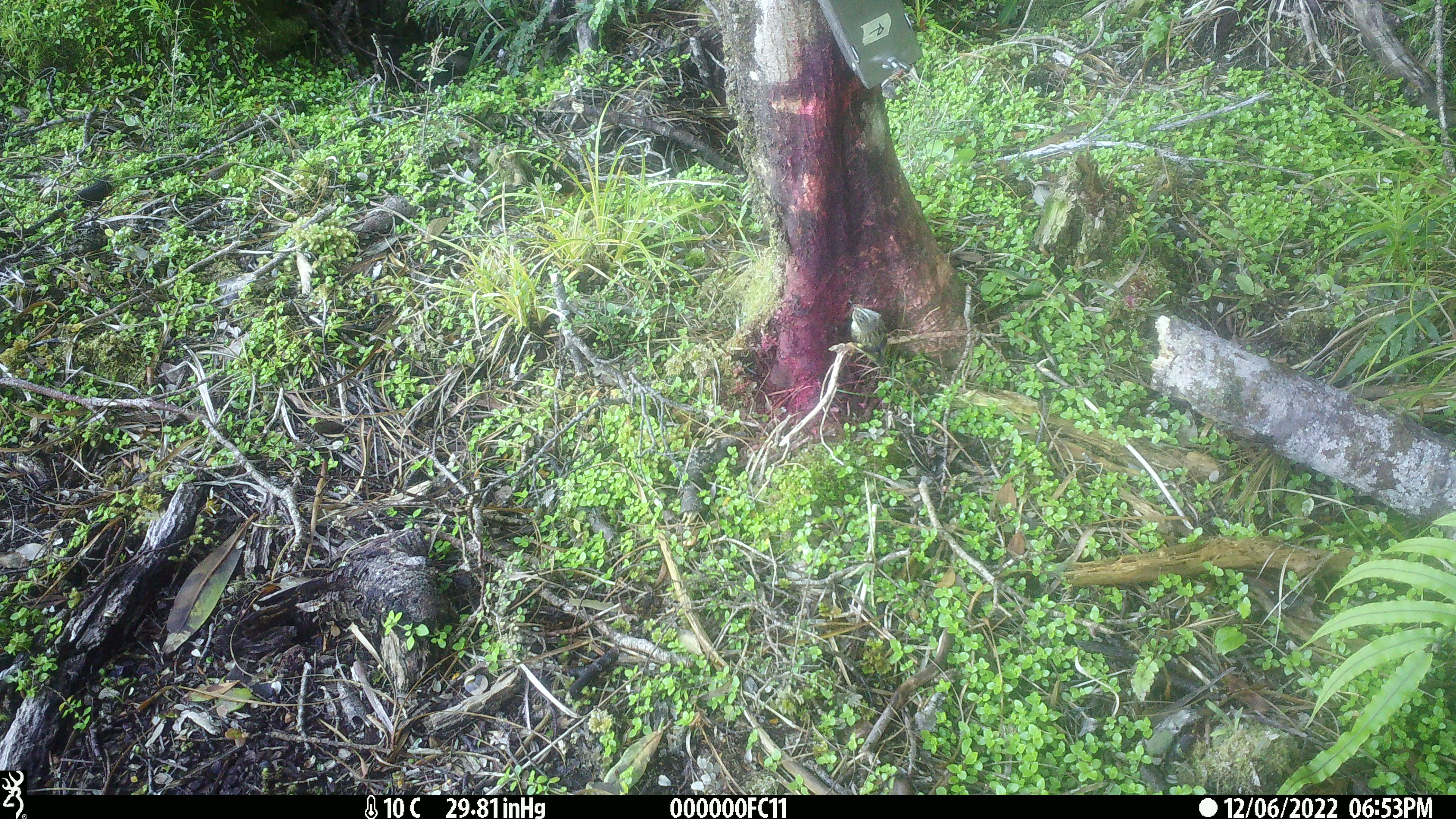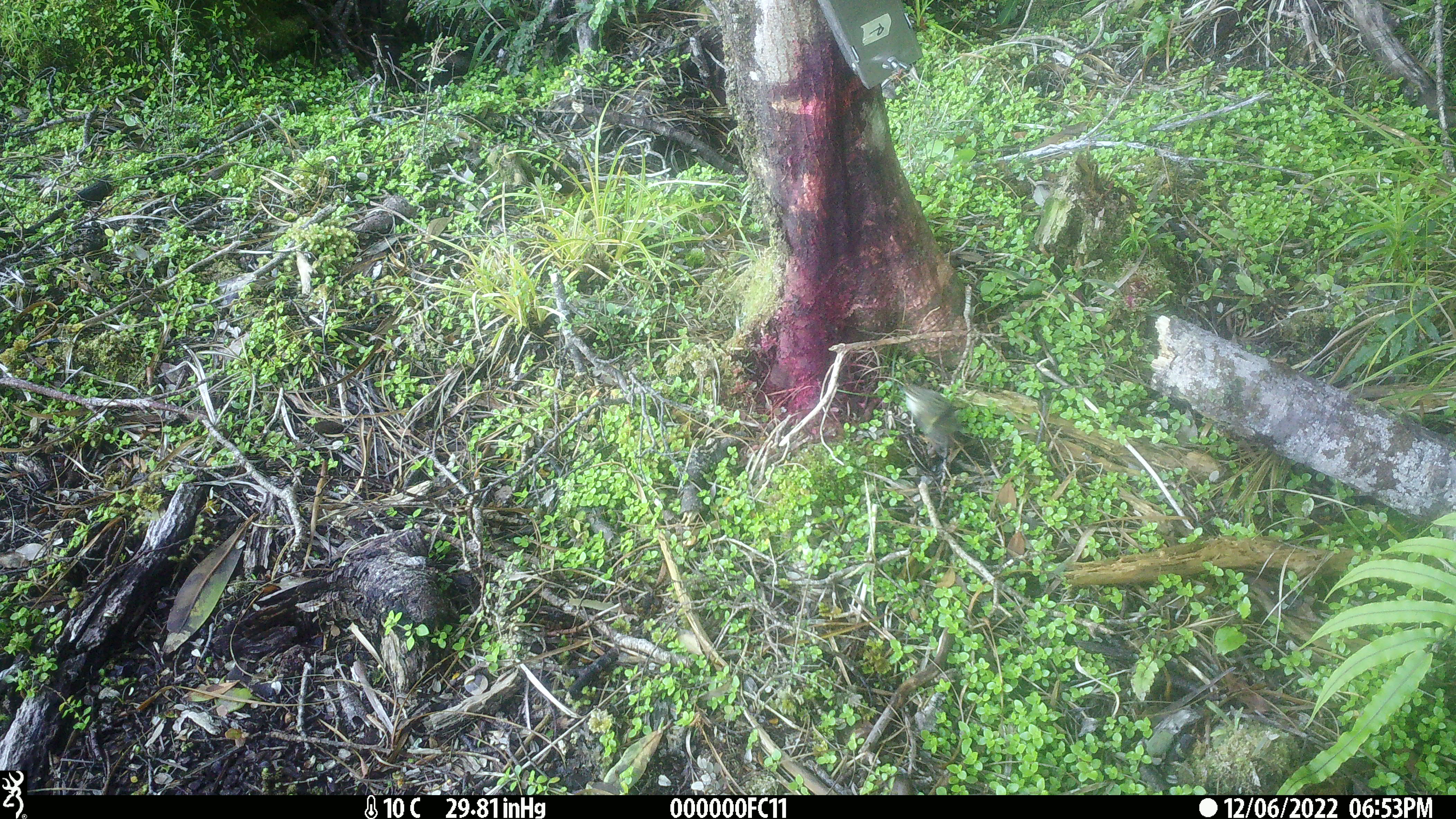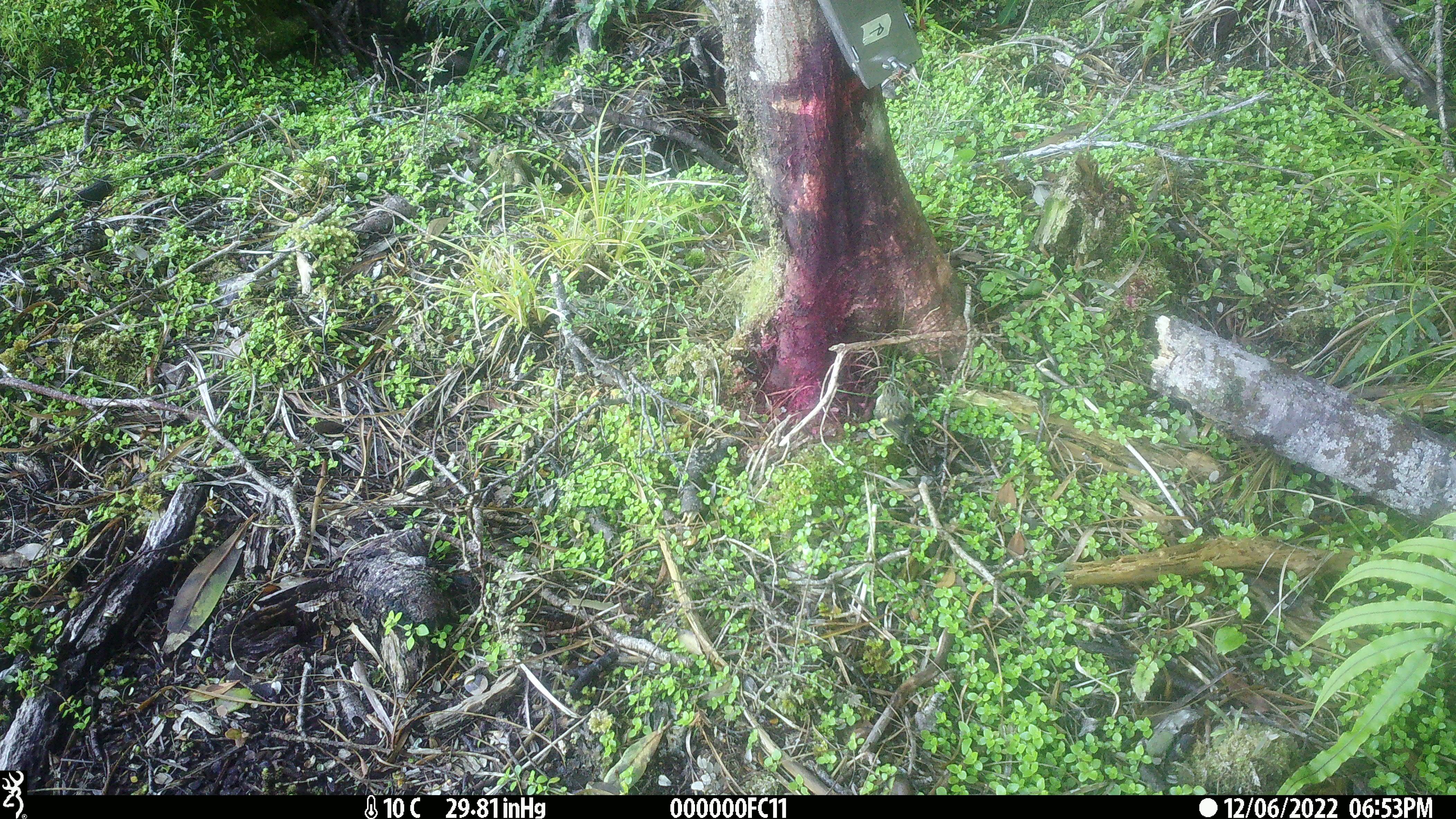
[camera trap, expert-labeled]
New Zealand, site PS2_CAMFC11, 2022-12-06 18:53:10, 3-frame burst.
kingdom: Animalia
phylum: Chordata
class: Aves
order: Passeriformes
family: Acanthisittidae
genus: Acanthisitta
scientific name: Acanthisitta chloris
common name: rifleman